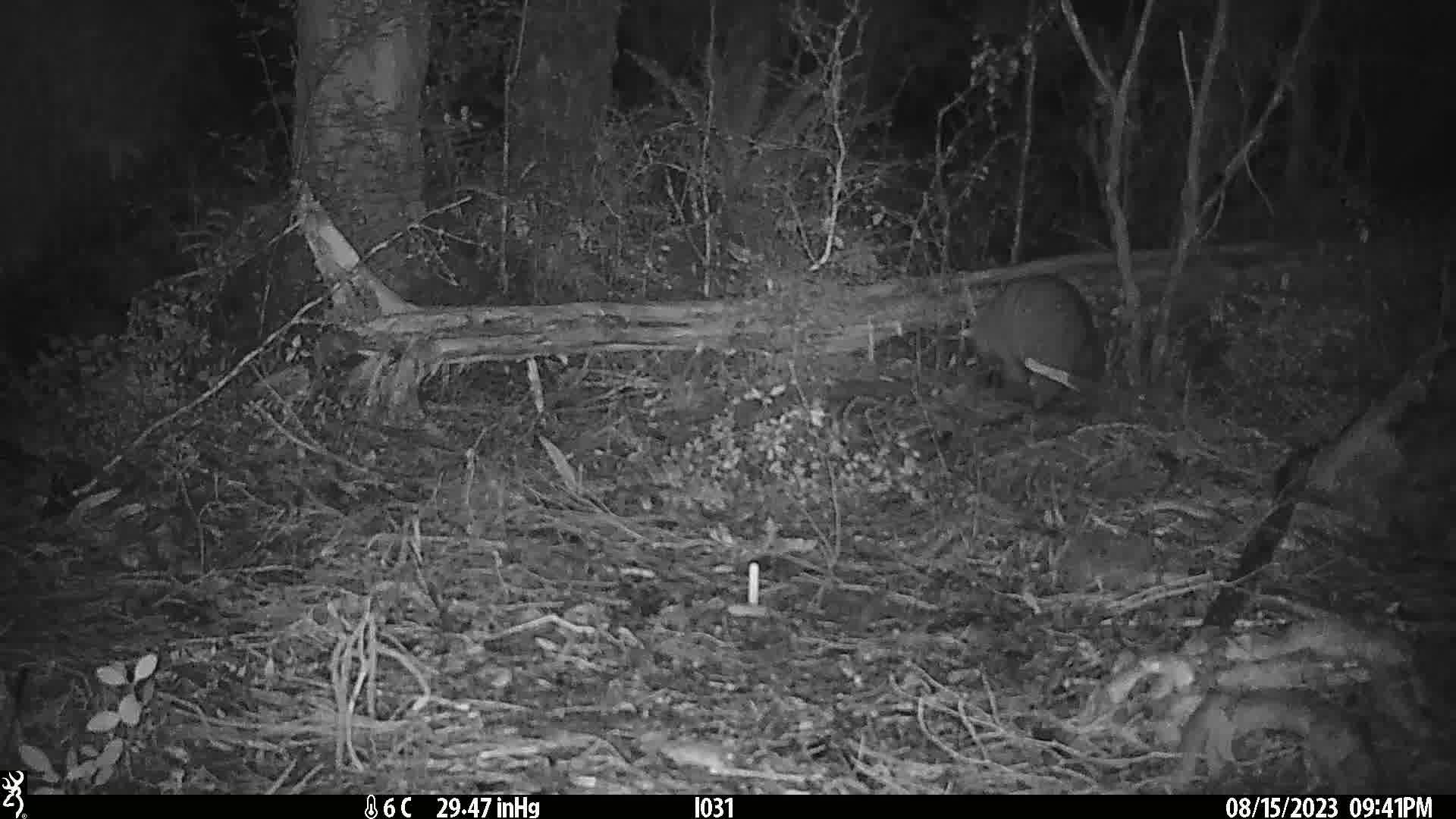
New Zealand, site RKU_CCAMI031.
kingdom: Animalia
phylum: Chordata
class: Aves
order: Apterygiformes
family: Apterygidae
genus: Apteryx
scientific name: Apteryx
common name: kiwi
Kiwi (Apteryx).